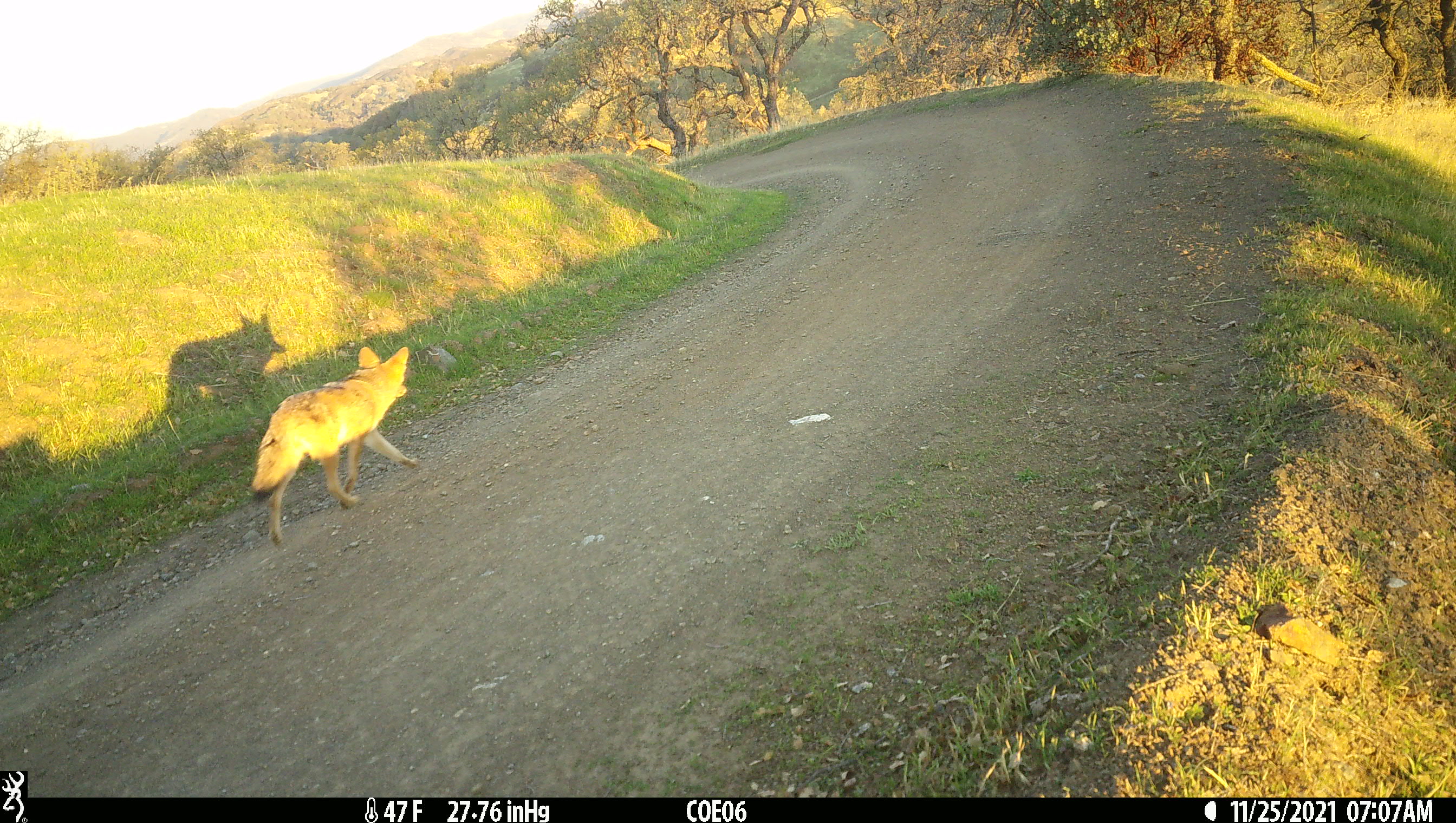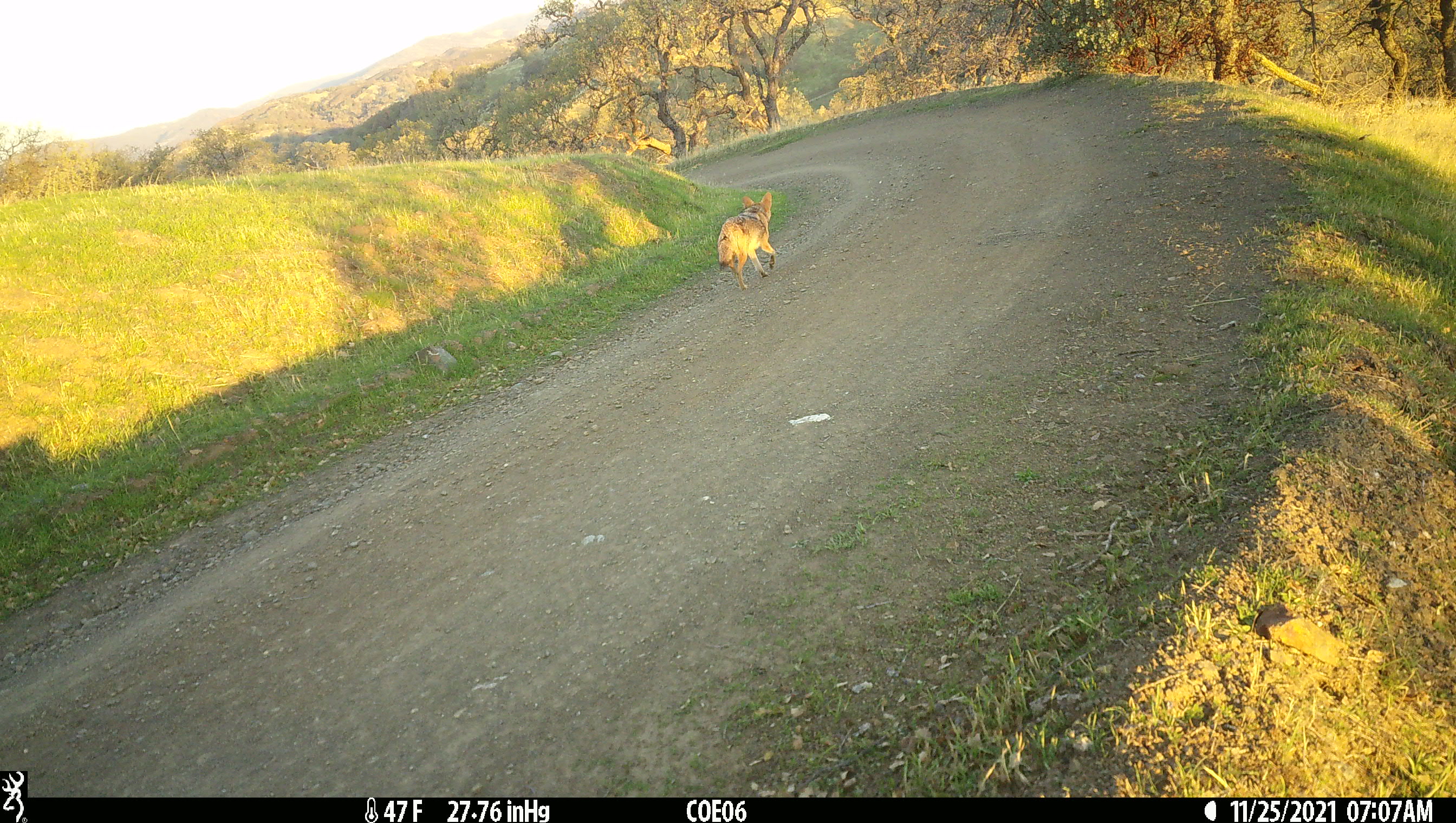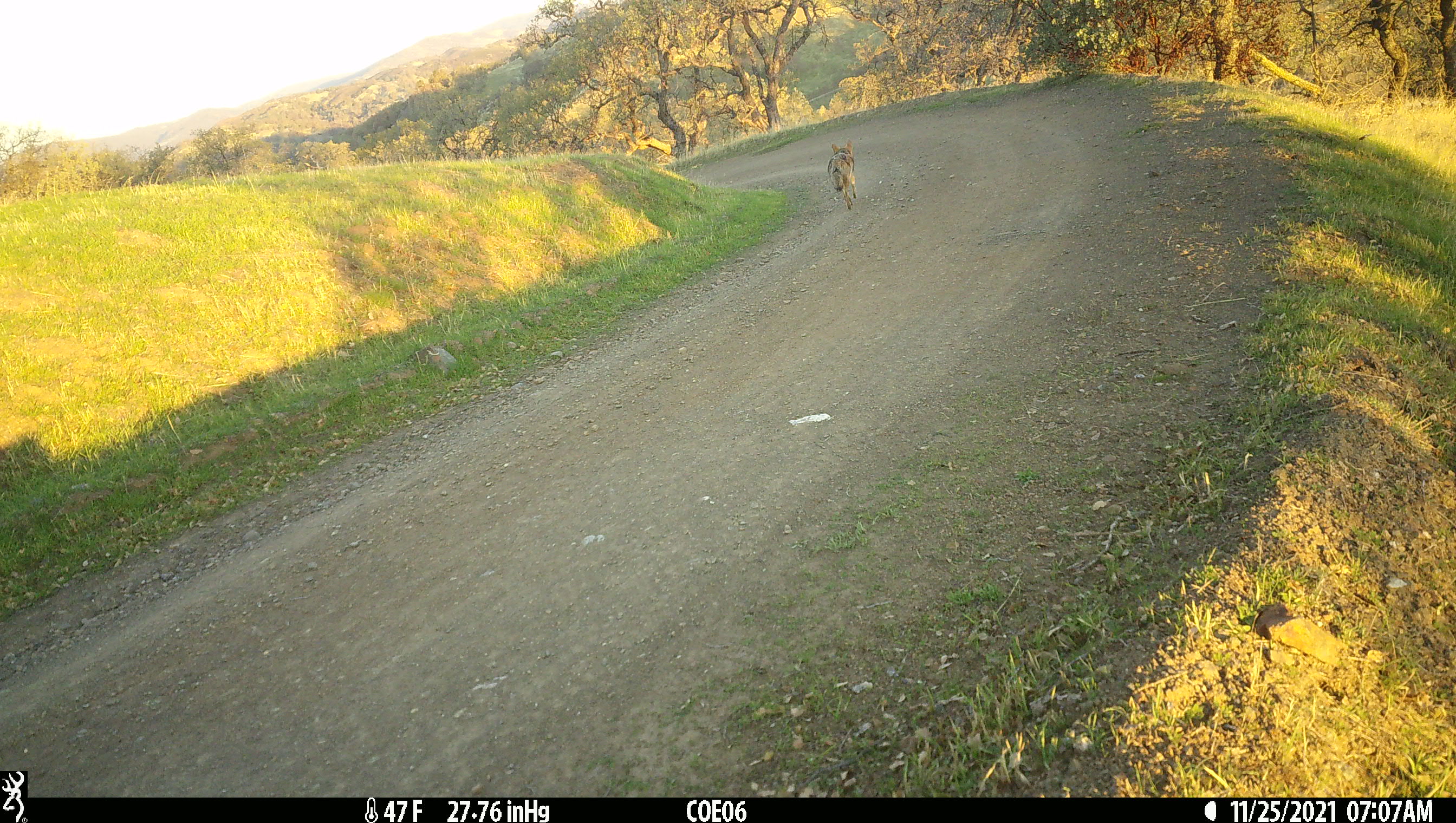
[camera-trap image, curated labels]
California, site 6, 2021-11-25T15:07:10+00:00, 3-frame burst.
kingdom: Animalia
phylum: Chordata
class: Mammalia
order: Carnivora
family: Canidae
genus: Canis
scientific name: Canis latrans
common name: coyote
Coyote (Canis latrans).